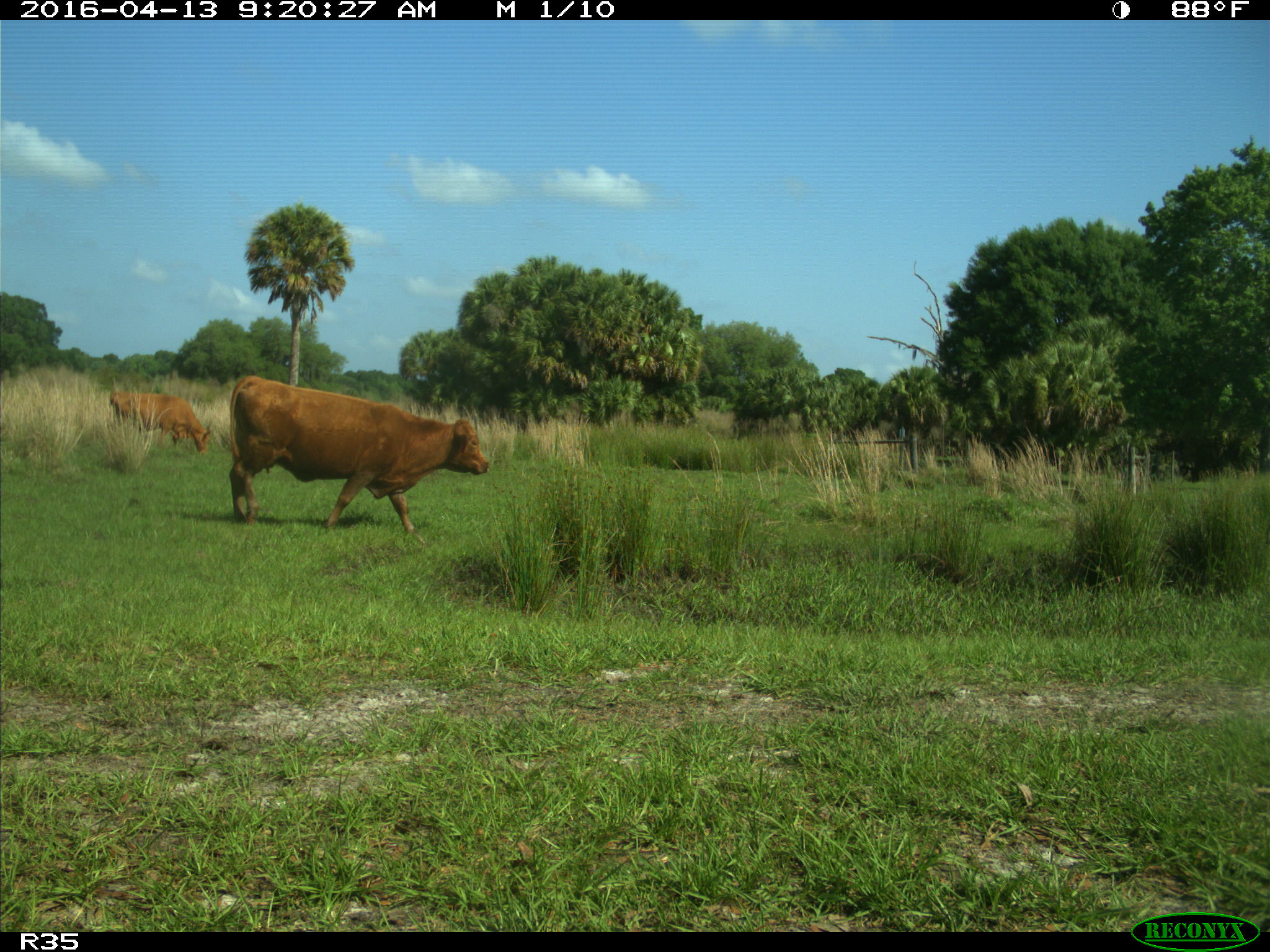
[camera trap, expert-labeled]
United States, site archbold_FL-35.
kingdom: Animalia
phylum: Chordata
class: Mammalia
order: Artiodactyla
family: Bovidae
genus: Bos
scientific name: Bos taurus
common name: domestic cow